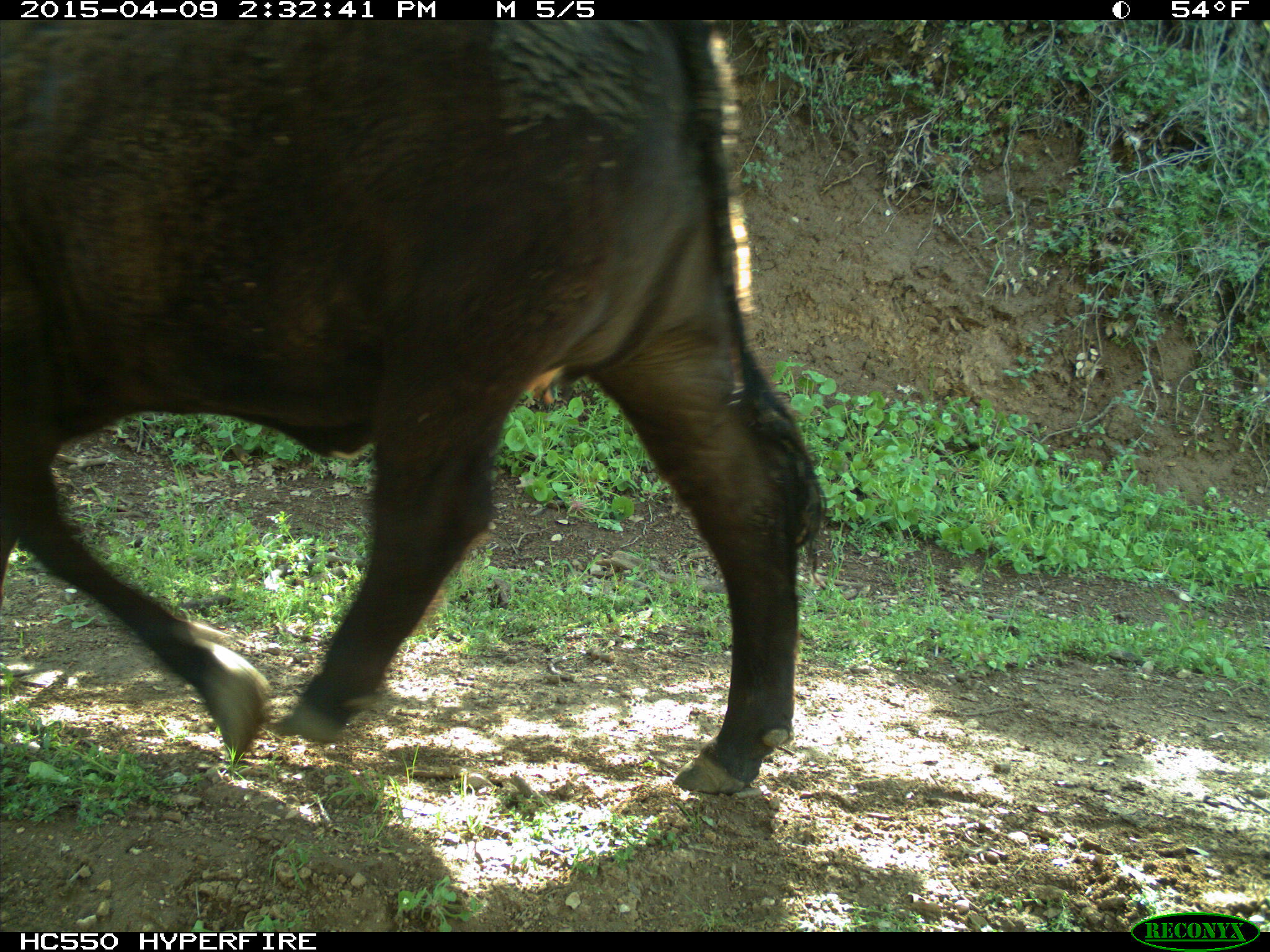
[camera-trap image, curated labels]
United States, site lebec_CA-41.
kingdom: Animalia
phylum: Chordata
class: Mammalia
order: Artiodactyla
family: Bovidae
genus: Bos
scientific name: Bos taurus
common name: domestic cow